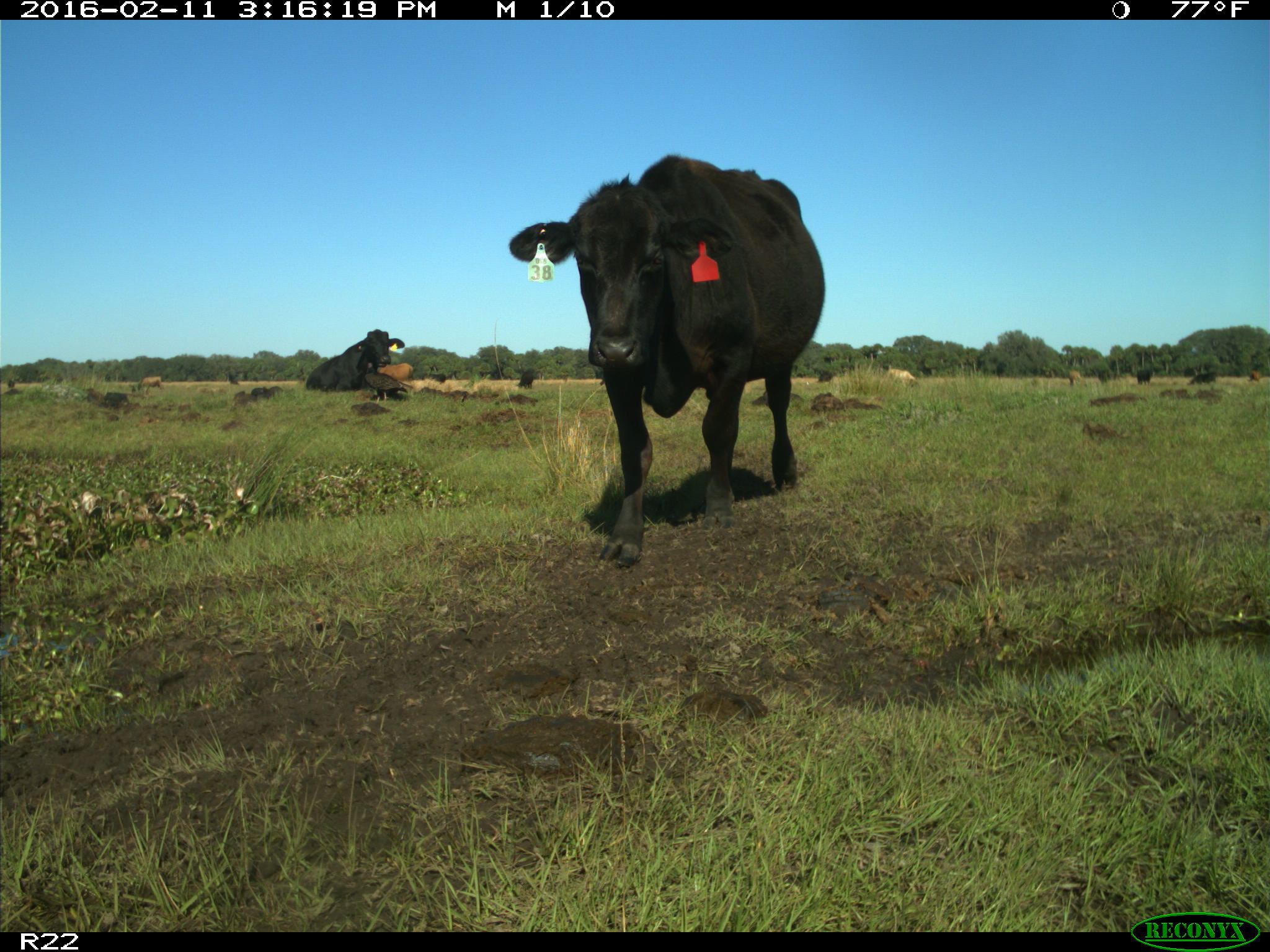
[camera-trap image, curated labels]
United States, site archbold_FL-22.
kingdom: Animalia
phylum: Chordata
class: Mammalia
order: Artiodactyla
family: Bovidae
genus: Bos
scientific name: Bos taurus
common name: domestic cow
Bos taurus (domestic cow).